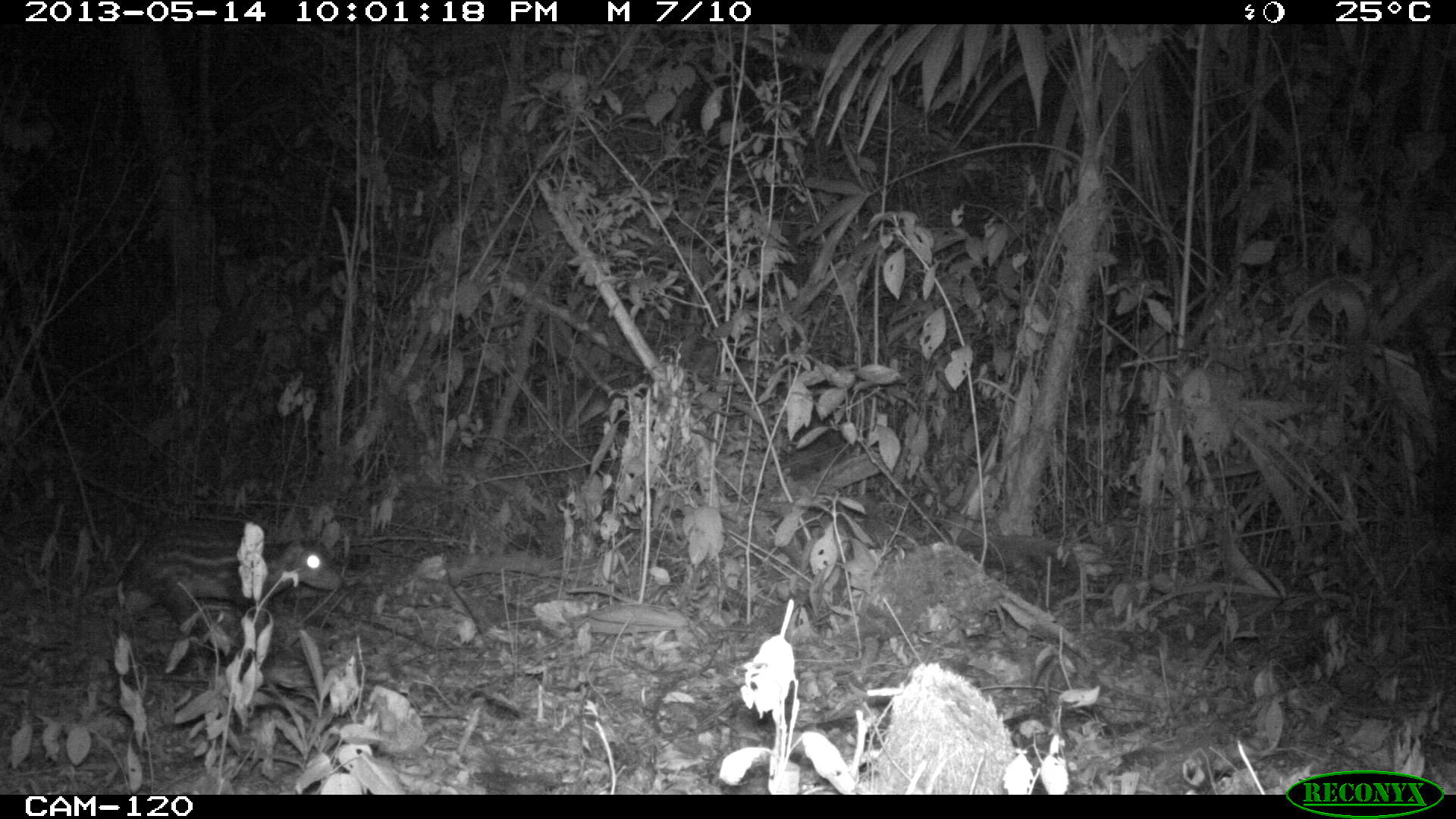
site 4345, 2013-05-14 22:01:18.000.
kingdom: Animalia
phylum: Chordata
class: Mammalia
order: Rodentia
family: Cuniculidae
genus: Cuniculus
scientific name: Cuniculus paca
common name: lowland paca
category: agouti paca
Agouti paca (lowland paca) (Cuniculus paca), count 1.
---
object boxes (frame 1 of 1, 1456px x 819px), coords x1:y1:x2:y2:
agouti paca: 118:530:345:638